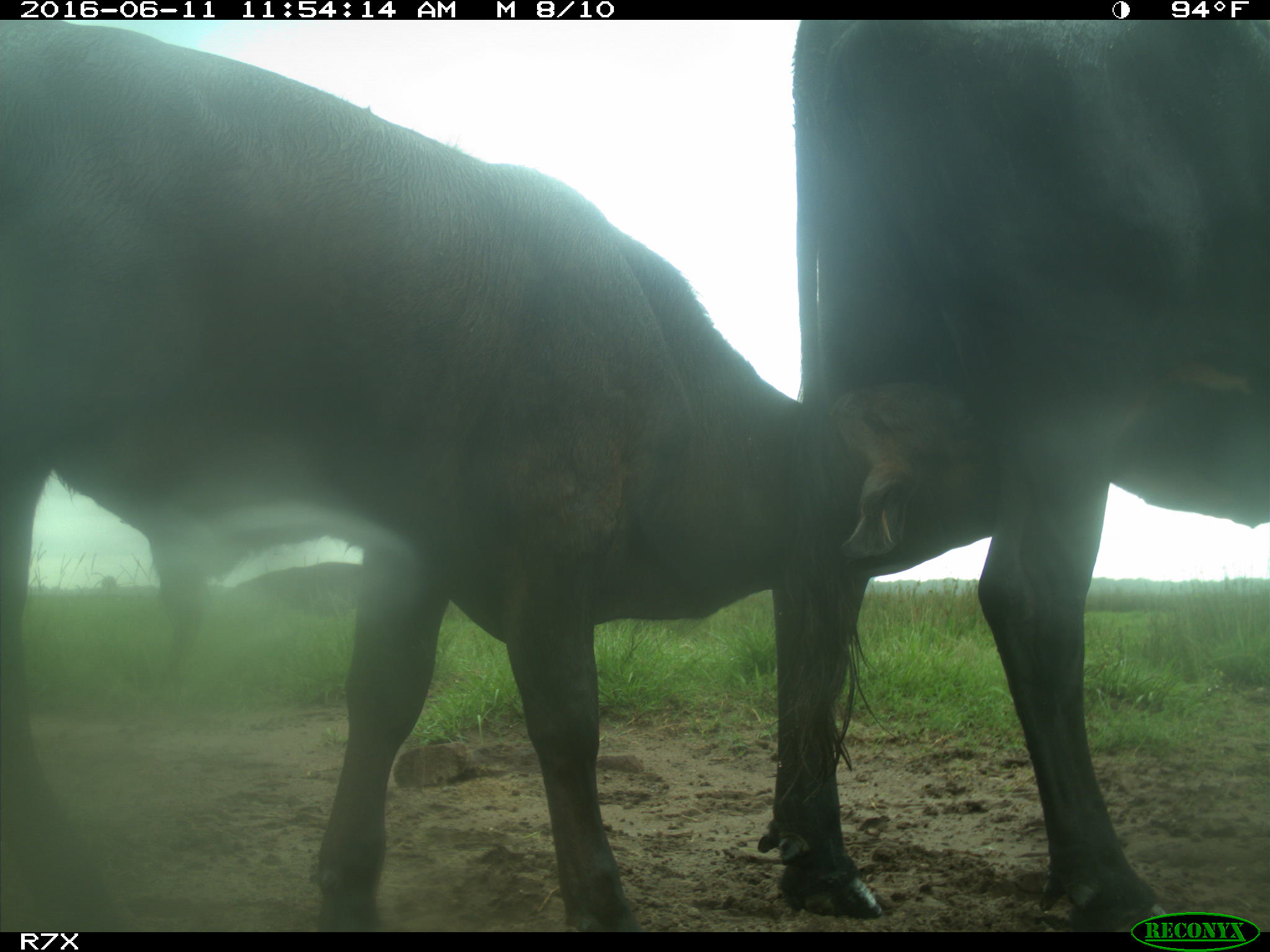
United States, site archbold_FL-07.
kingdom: Animalia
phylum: Chordata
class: Mammalia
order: Artiodactyla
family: Bovidae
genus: Bos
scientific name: Bos taurus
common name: domestic cow